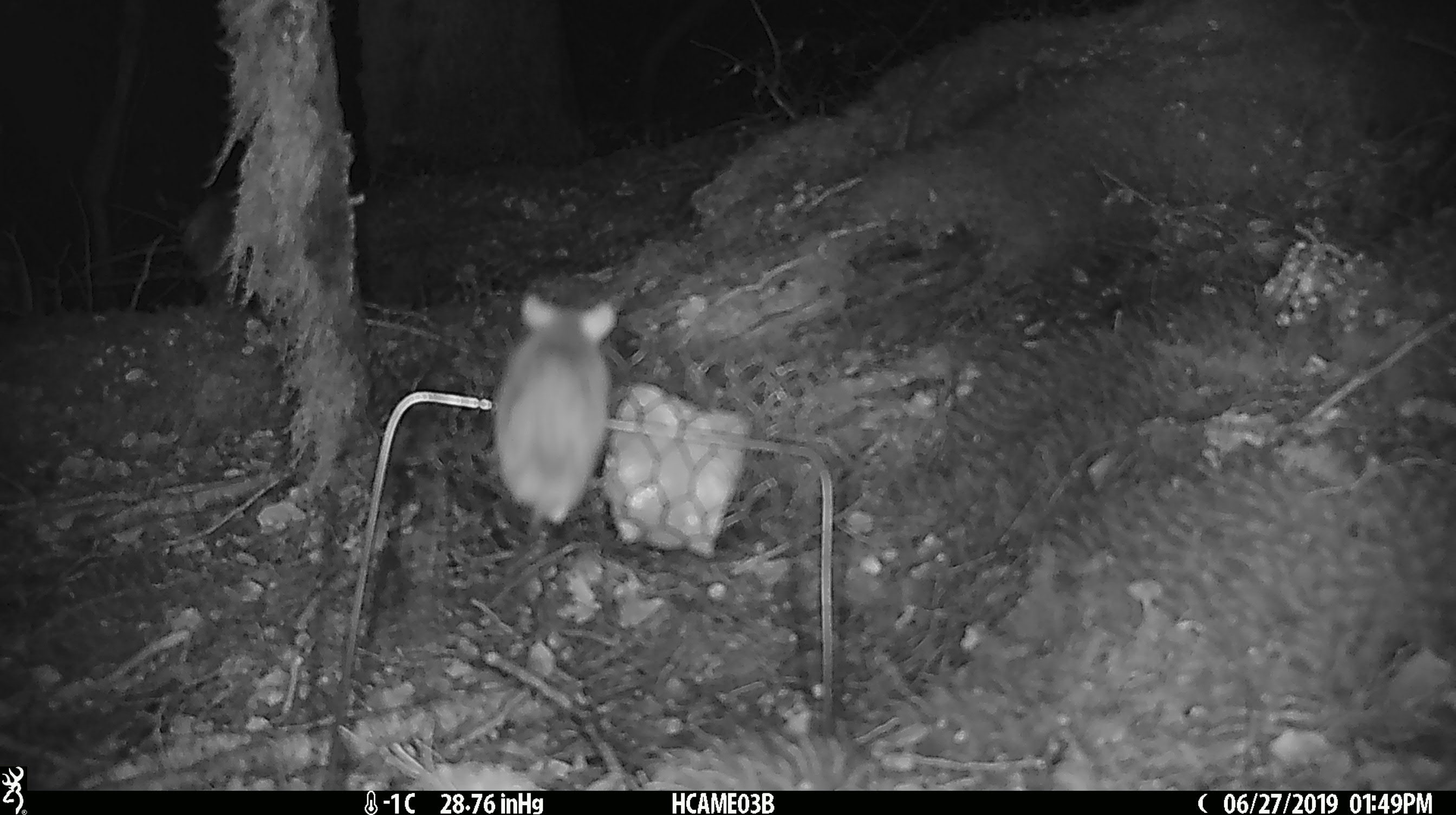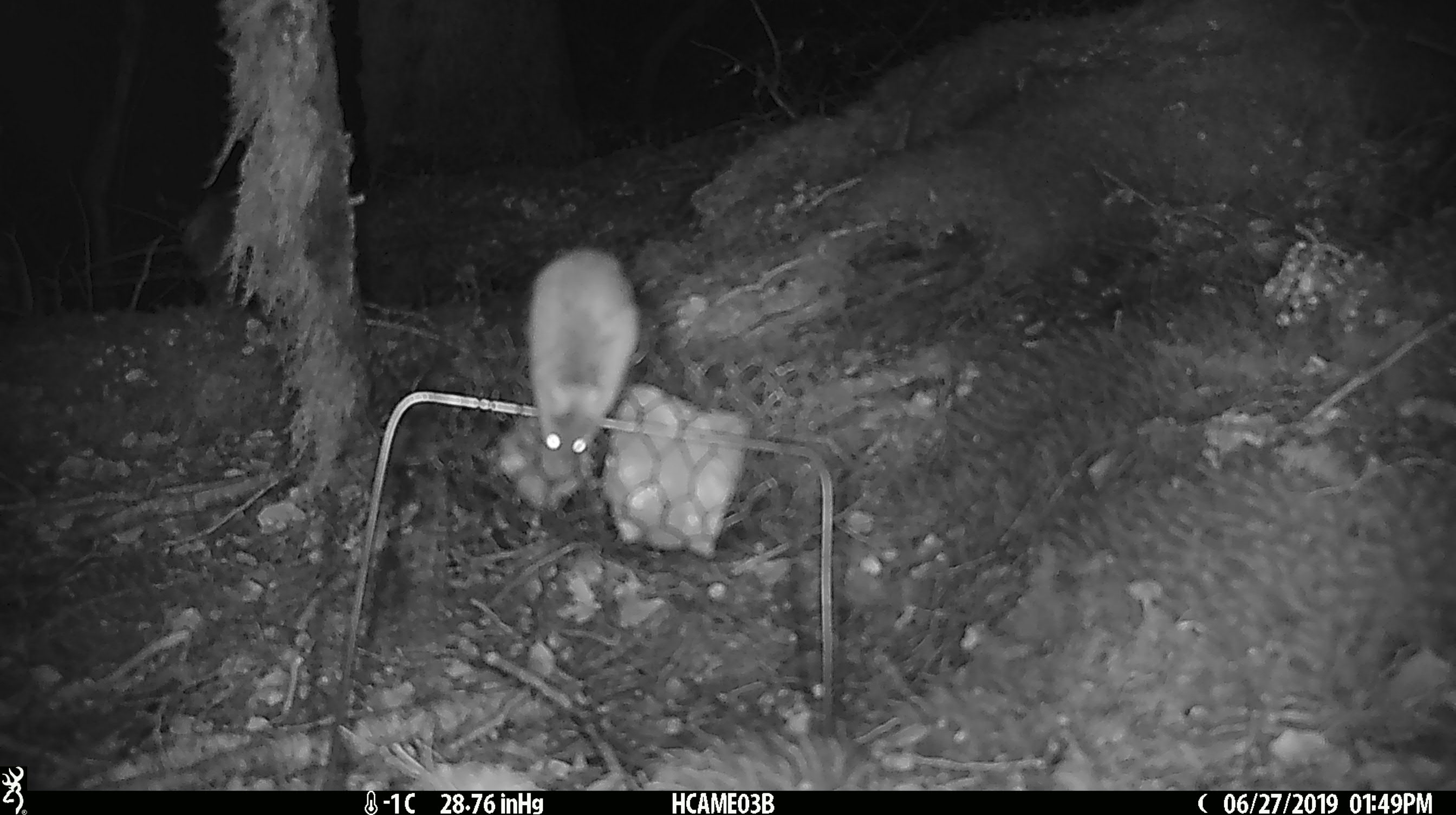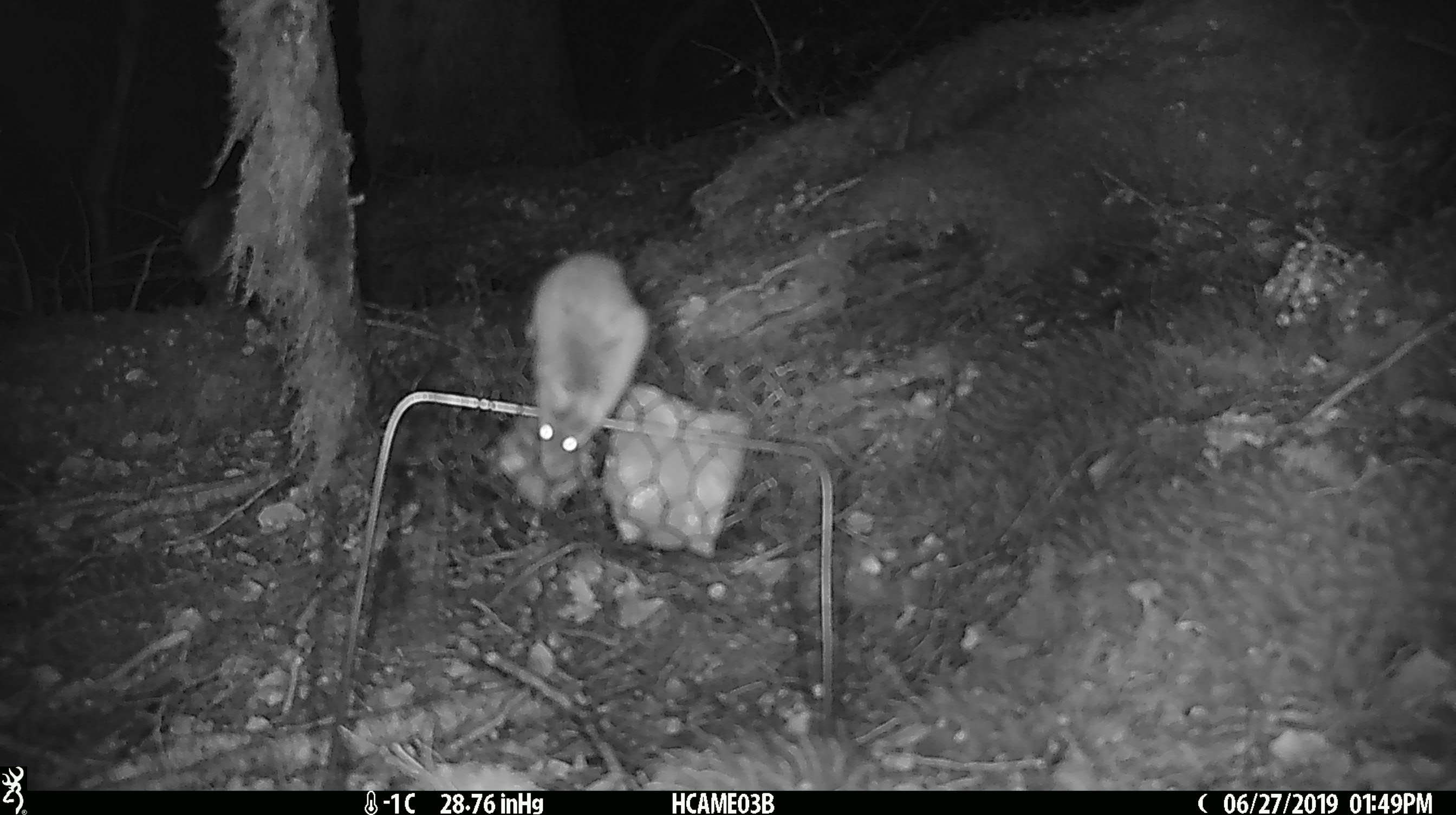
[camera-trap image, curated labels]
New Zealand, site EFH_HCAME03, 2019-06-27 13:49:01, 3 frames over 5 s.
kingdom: Animalia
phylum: Chordata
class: Mammalia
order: Rodentia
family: Muridae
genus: Mus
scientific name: Mus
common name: mouse